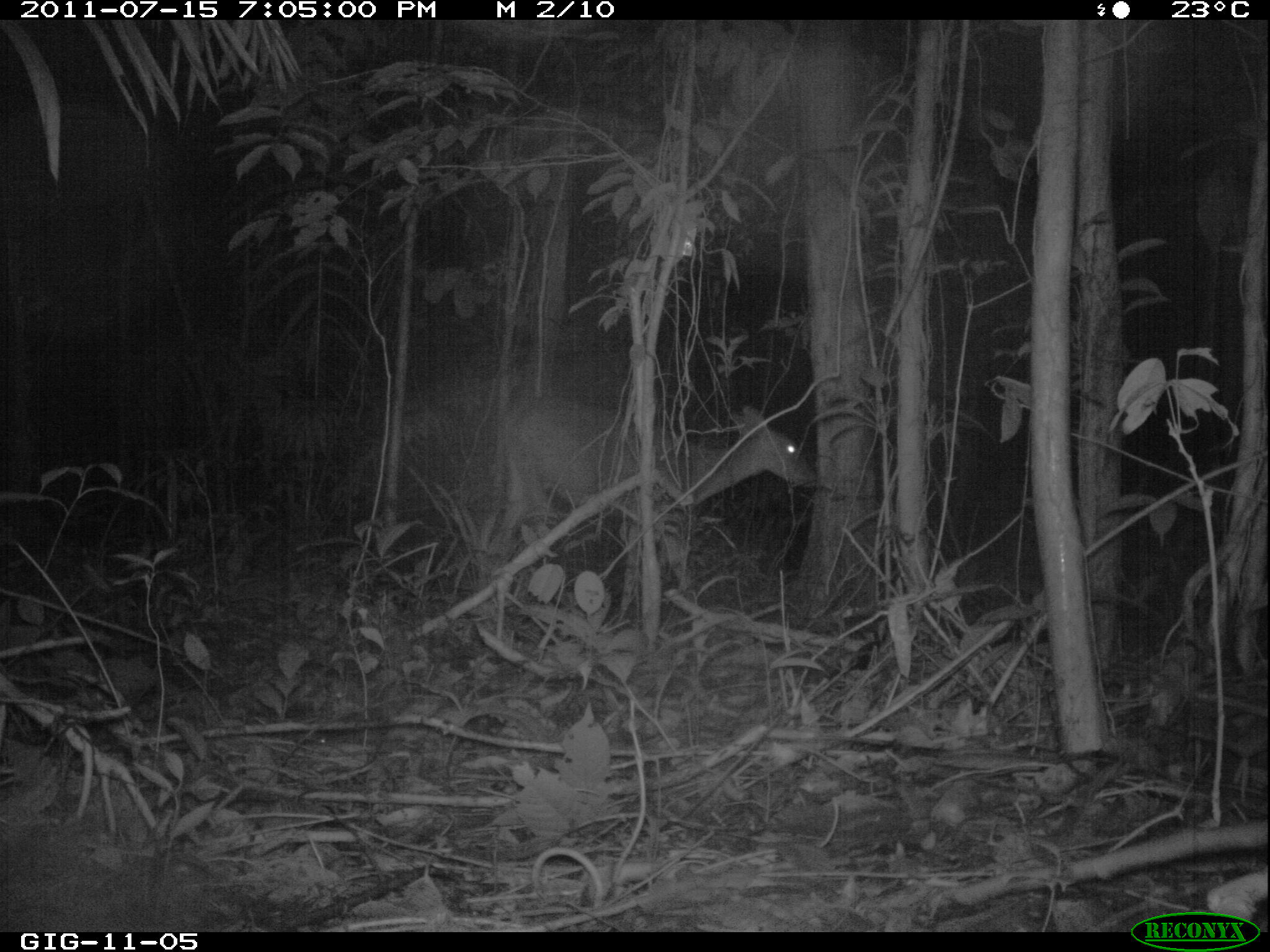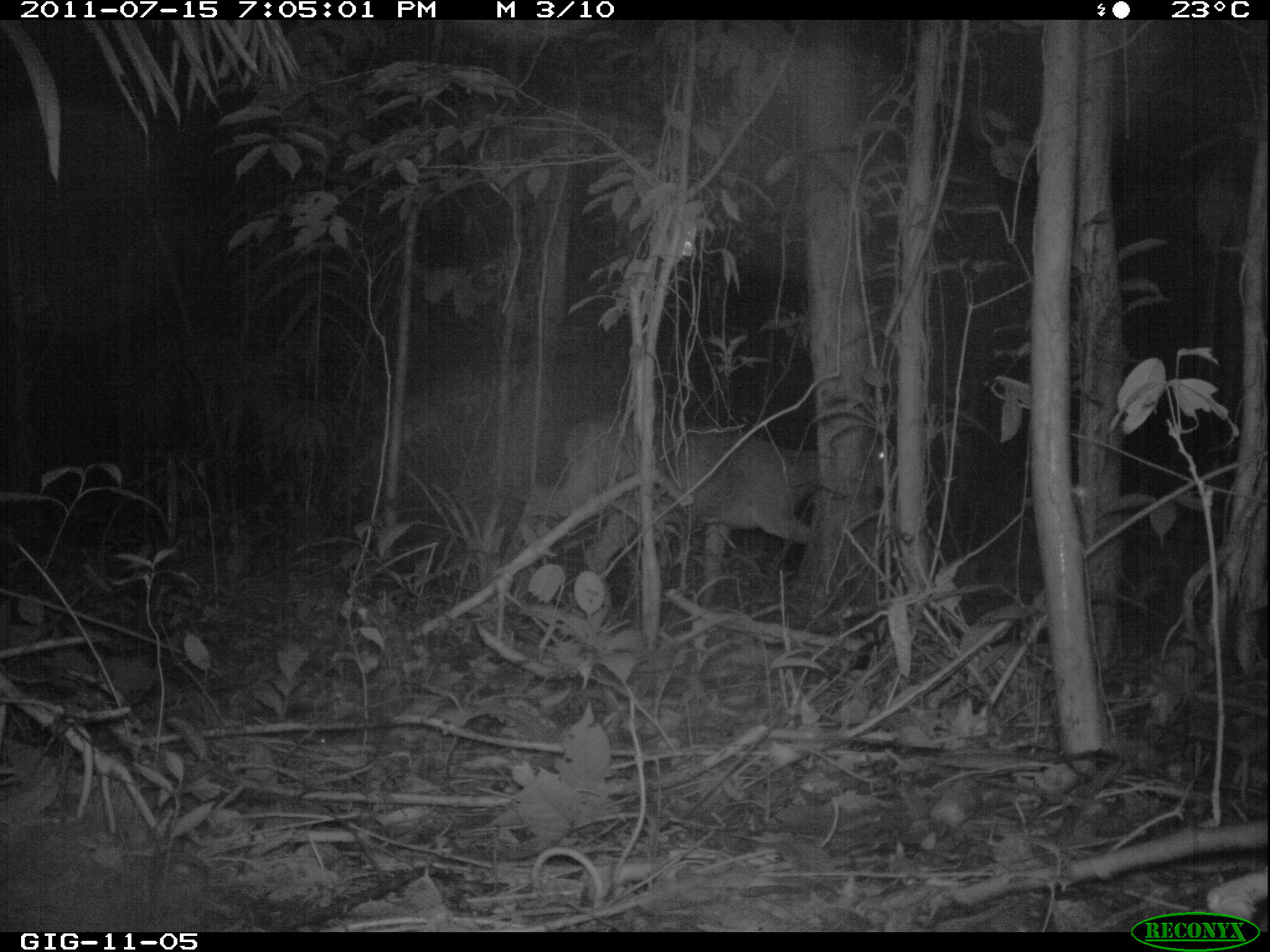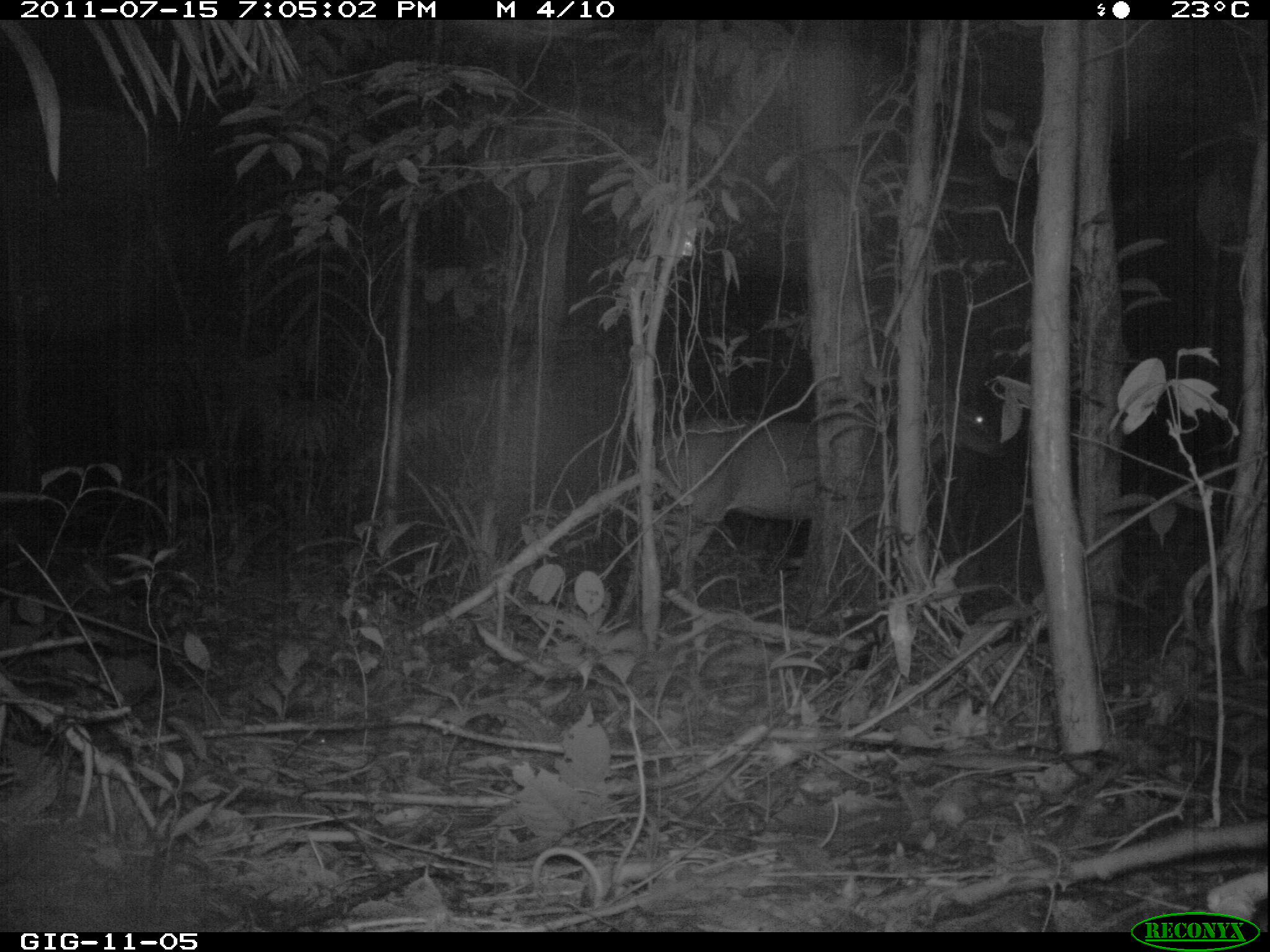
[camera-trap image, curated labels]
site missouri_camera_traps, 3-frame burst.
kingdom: Animalia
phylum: Chordata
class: Mammalia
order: Artiodactyla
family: Cervidae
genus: Mazama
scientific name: Mazama americana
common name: red brocket deer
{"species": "red brocket deer (Mazama americana)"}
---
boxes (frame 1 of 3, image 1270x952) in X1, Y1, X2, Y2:
red brocket deer: 476, 349, 821, 621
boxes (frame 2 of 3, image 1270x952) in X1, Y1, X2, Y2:
red brocket deer: 494, 376, 923, 606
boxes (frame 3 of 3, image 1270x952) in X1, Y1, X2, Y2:
red brocket deer: 622, 352, 1008, 589